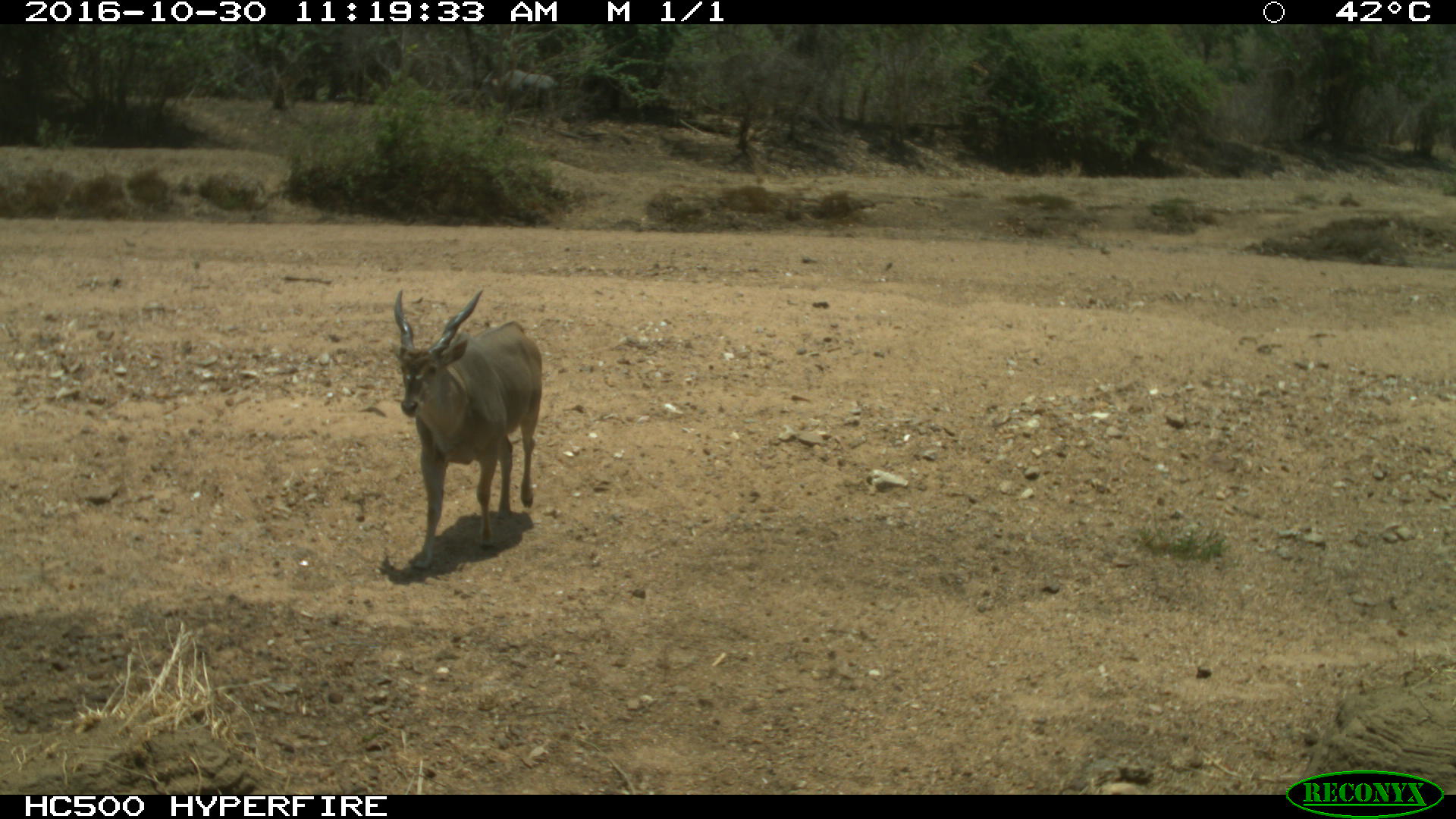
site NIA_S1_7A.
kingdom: Animalia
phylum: Chordata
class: Mammalia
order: Artiodactyla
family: Bovidae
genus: Tragelaphus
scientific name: Tragelaphus oryx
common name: eland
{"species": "eland (Tragelaphus oryx)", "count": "1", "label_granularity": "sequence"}